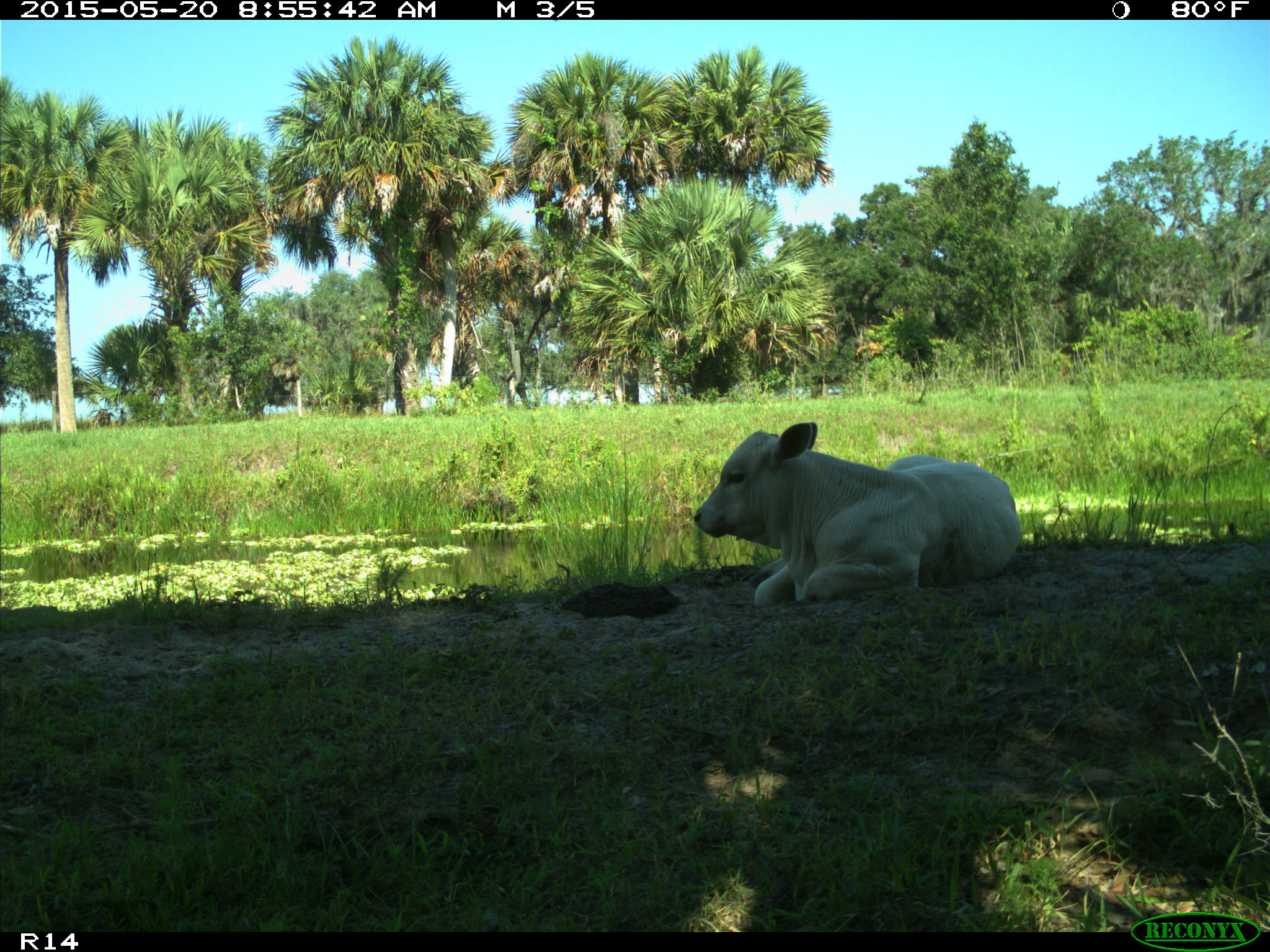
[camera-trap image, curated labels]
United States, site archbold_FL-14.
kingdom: Animalia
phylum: Chordata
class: Mammalia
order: Artiodactyla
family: Bovidae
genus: Bos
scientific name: Bos taurus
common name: domestic cow